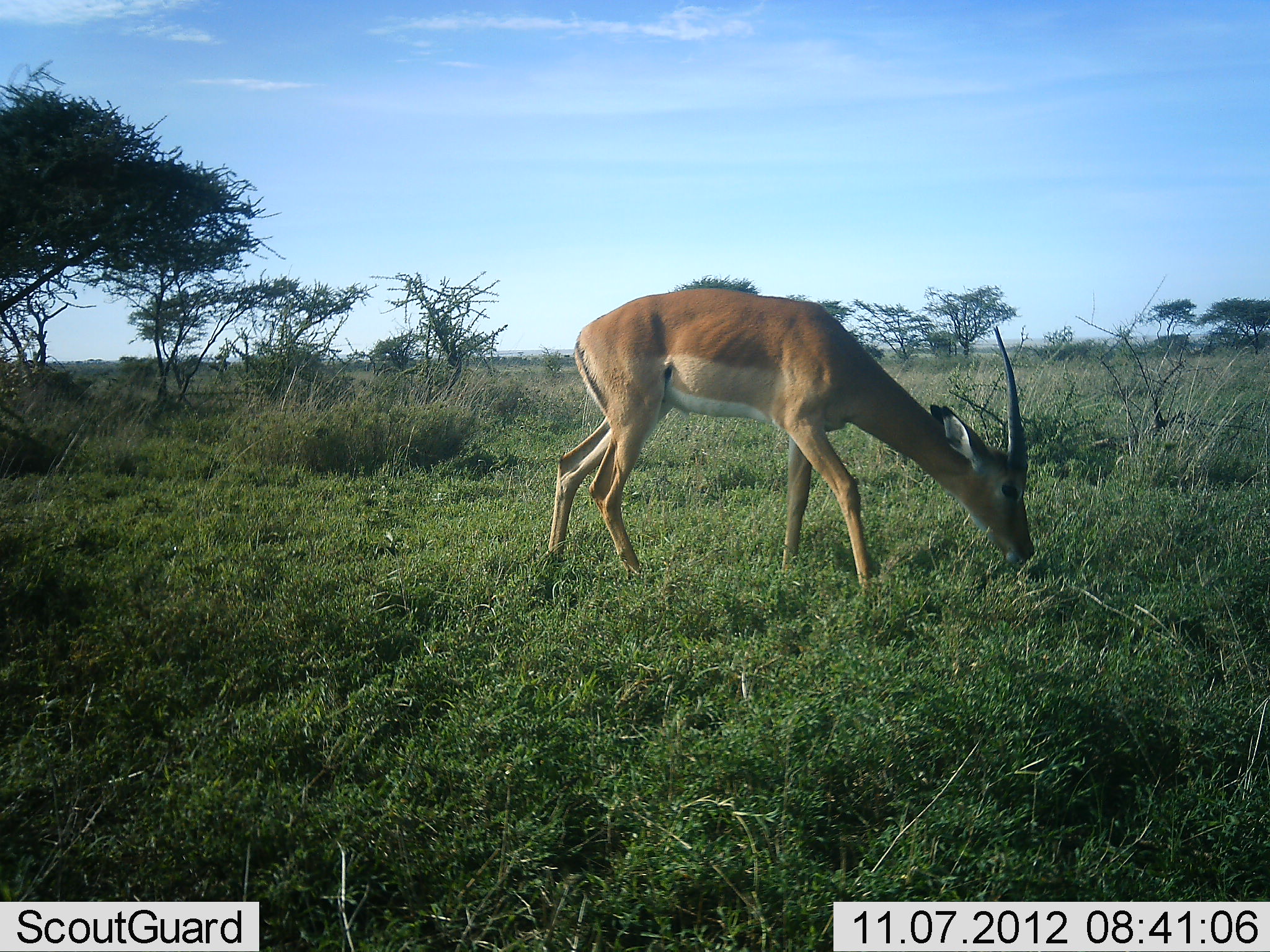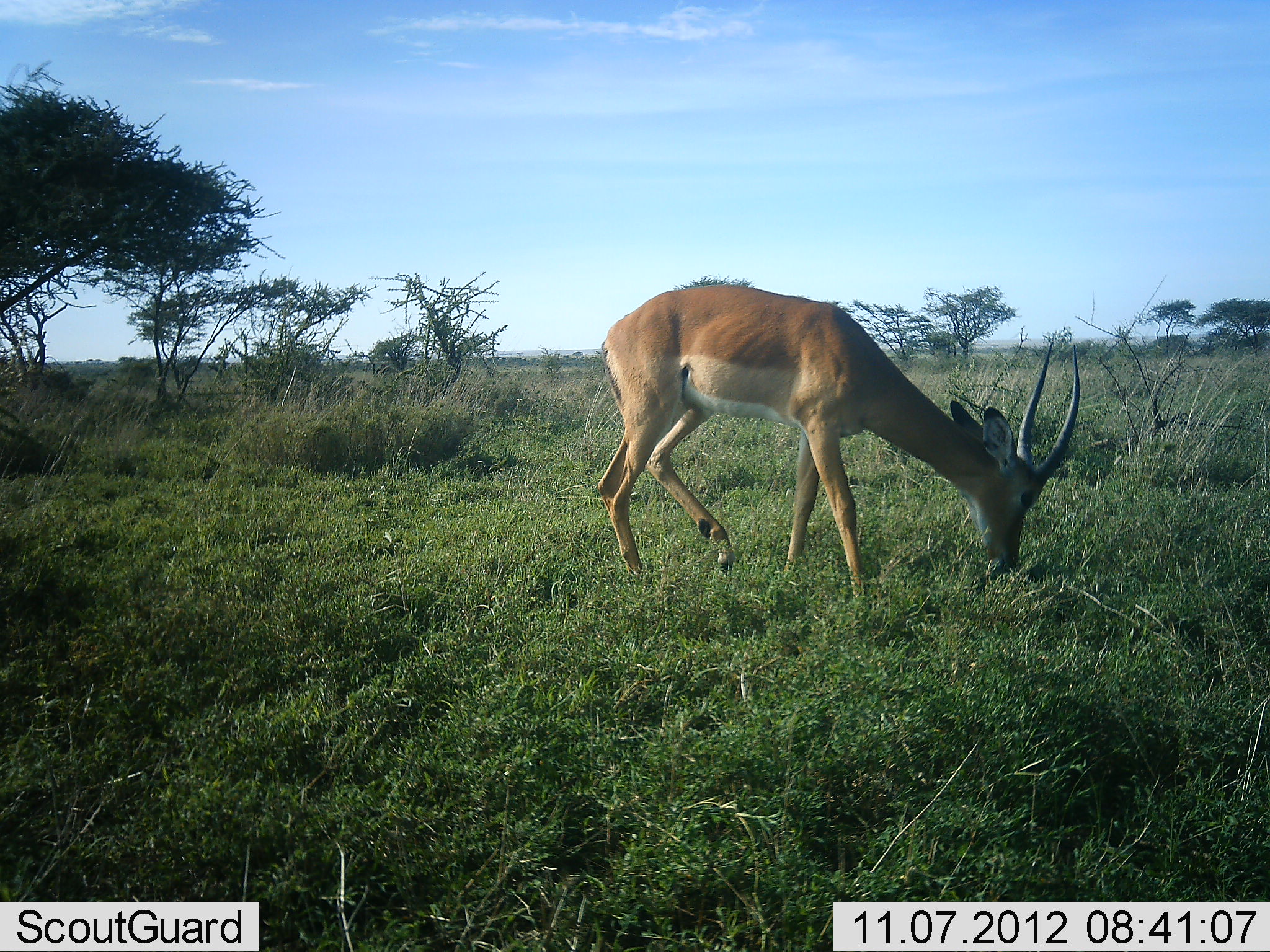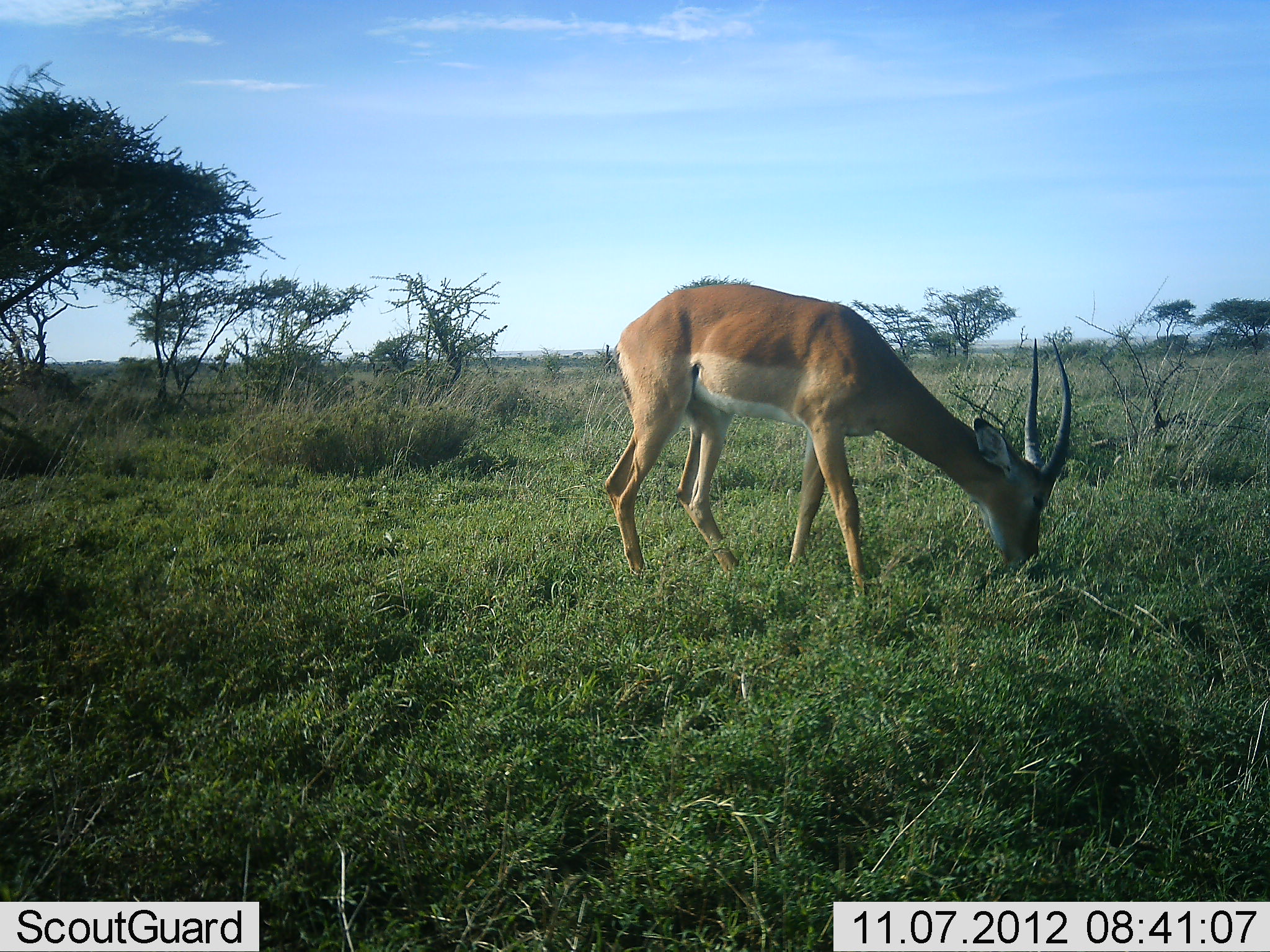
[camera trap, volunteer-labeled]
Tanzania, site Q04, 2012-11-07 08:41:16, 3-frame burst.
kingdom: Animalia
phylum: Chordata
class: Mammalia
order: Artiodactyla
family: Bovidae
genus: Aepyceros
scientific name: Aepyceros melampus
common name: impala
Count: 1.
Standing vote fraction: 30%.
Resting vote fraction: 0%.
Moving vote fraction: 0%.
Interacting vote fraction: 0%.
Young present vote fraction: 0%.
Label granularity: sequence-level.